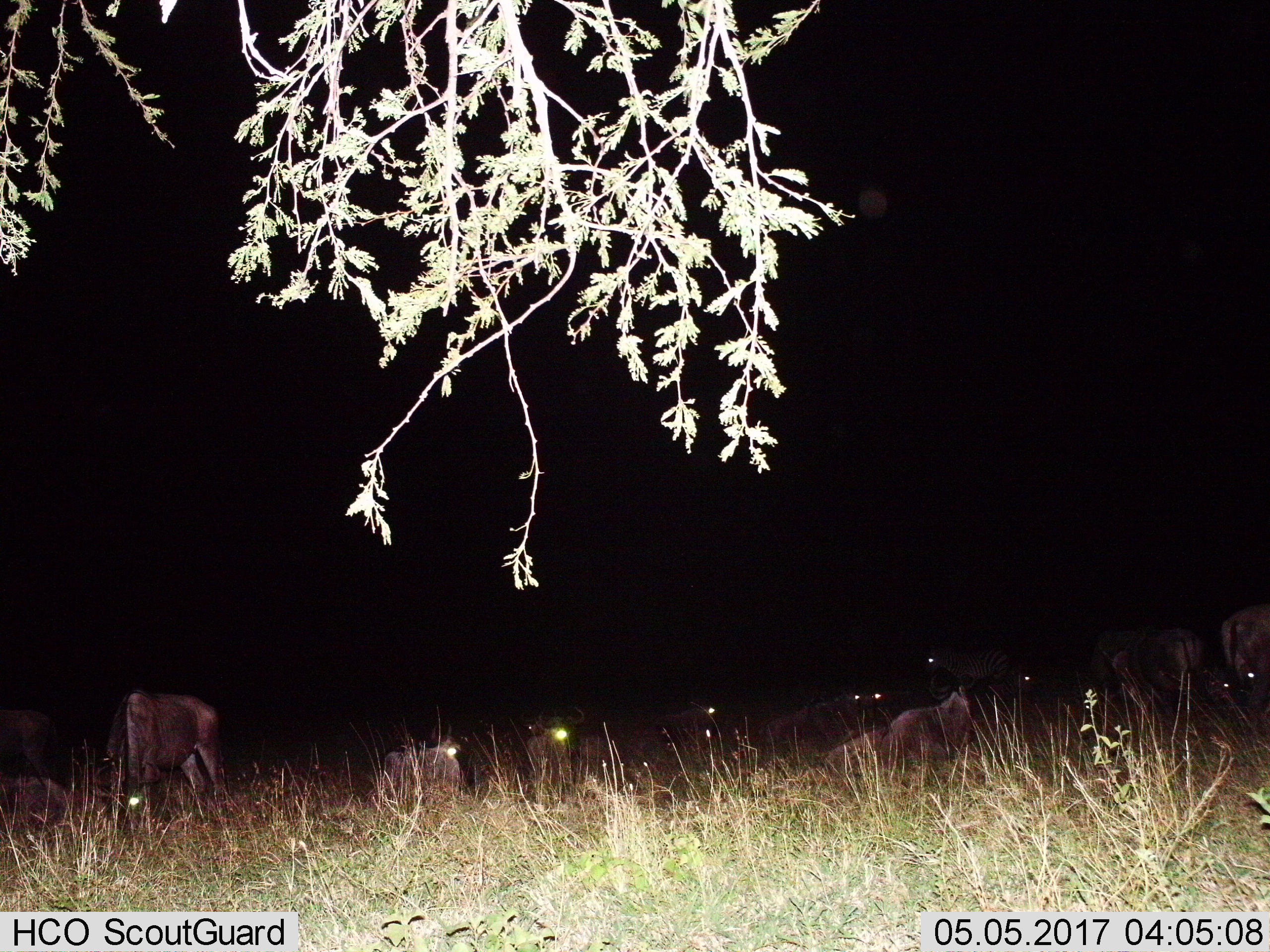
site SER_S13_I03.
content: unidentified animal